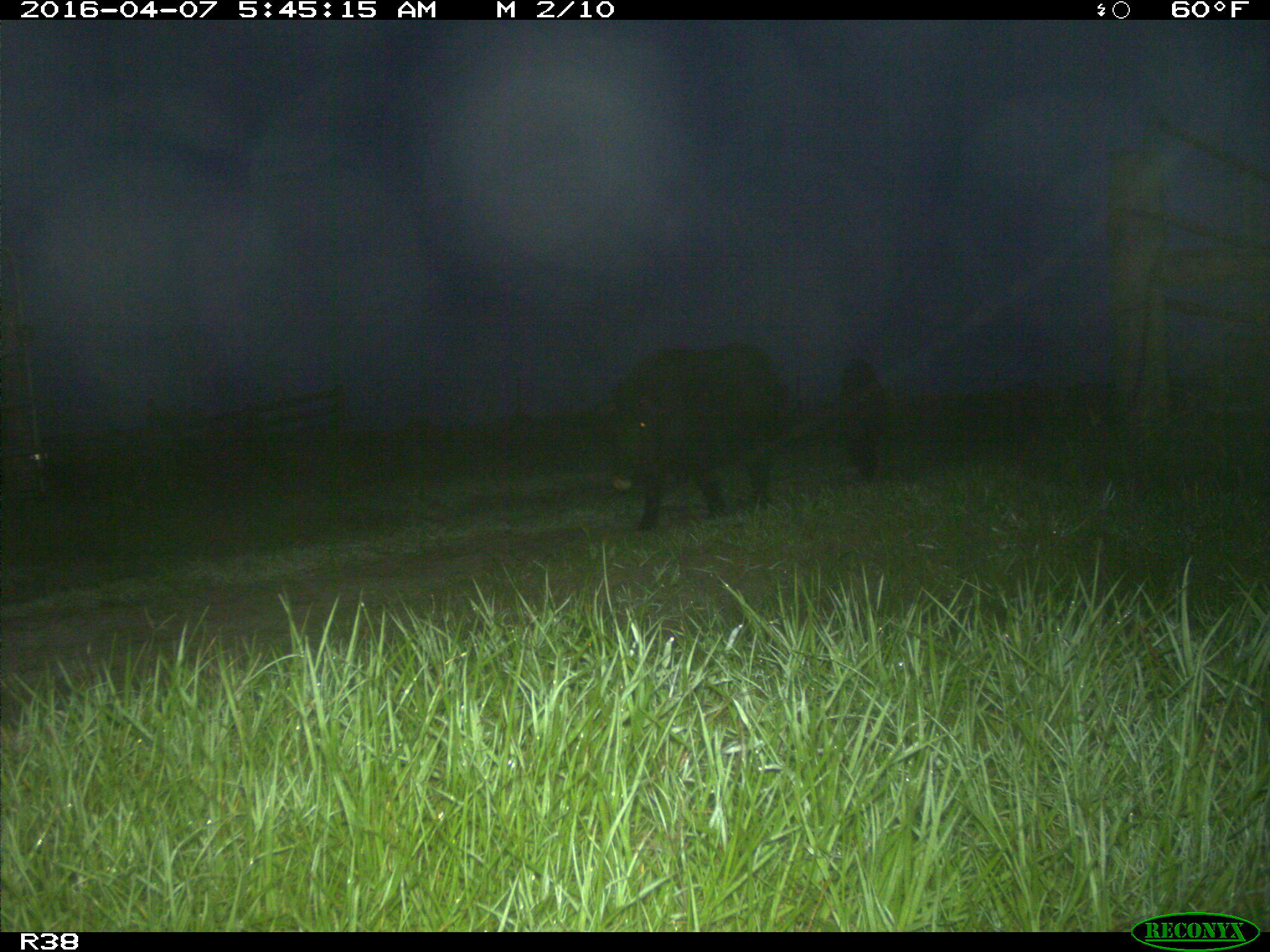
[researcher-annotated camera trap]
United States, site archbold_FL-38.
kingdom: Animalia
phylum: Chordata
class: Mammalia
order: Artiodactyla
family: Suidae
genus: Sus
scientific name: Sus scrofa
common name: wild boar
Sus scrofa (wild boar).